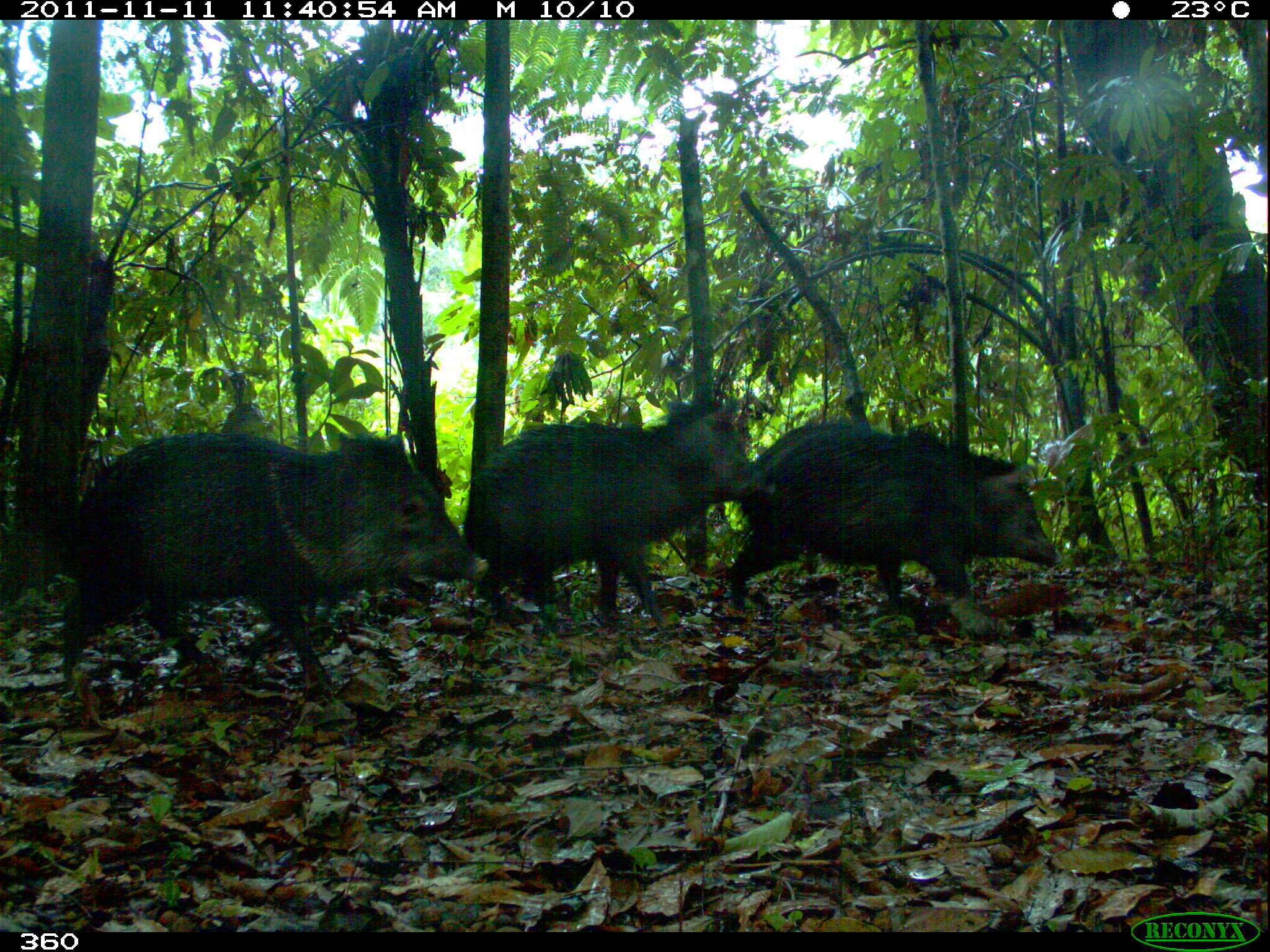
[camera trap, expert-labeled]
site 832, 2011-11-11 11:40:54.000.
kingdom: Animalia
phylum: Chordata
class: Mammalia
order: Artiodactyla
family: Tayassuidae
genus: Pecari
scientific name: Pecari tajacu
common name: collared peccary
Pecari tajacu (collared peccary).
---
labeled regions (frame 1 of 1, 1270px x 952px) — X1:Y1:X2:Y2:
pecari tajacu: 50:422:482:723; 450:378:759:627; 727:417:1070:612